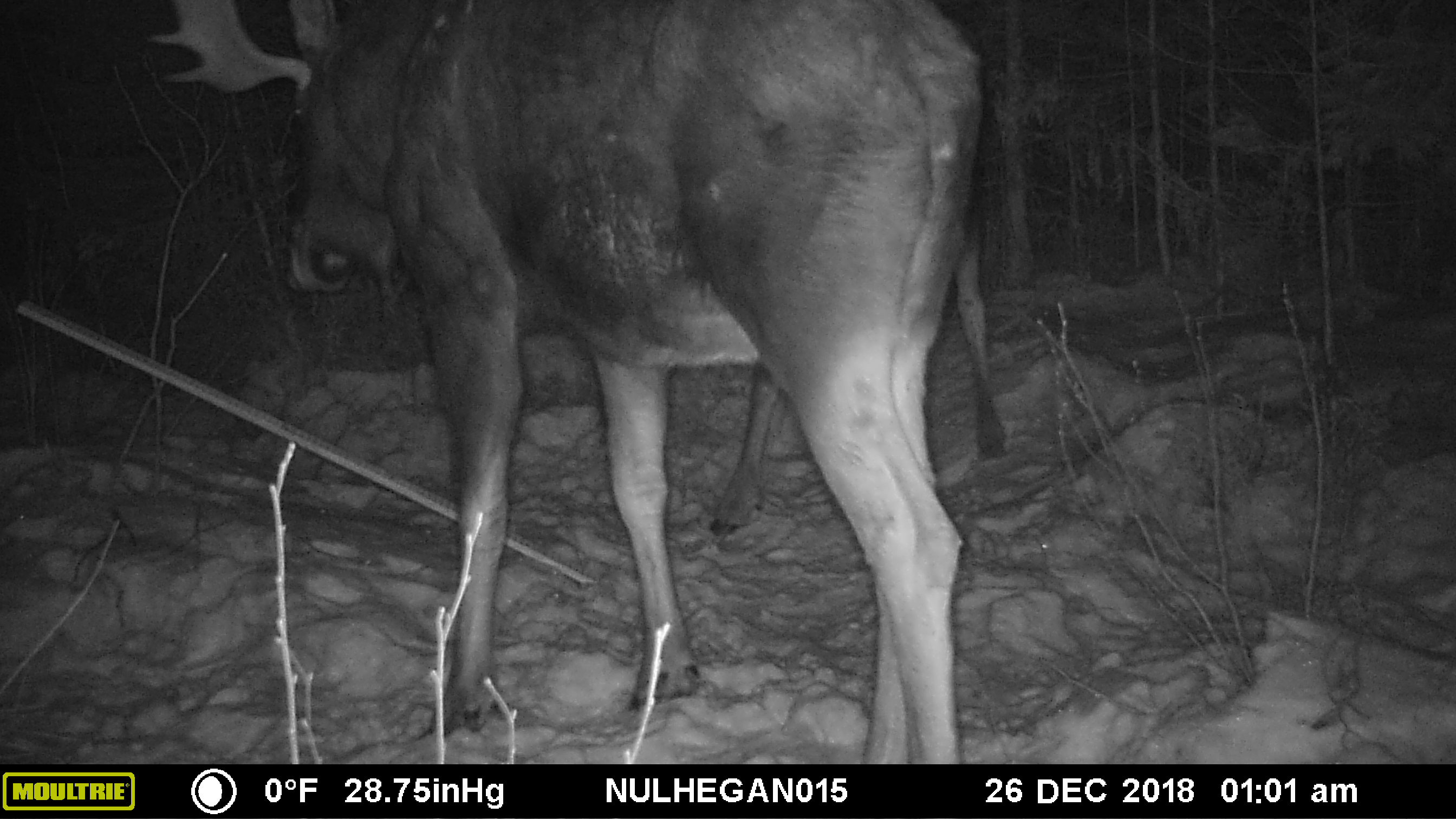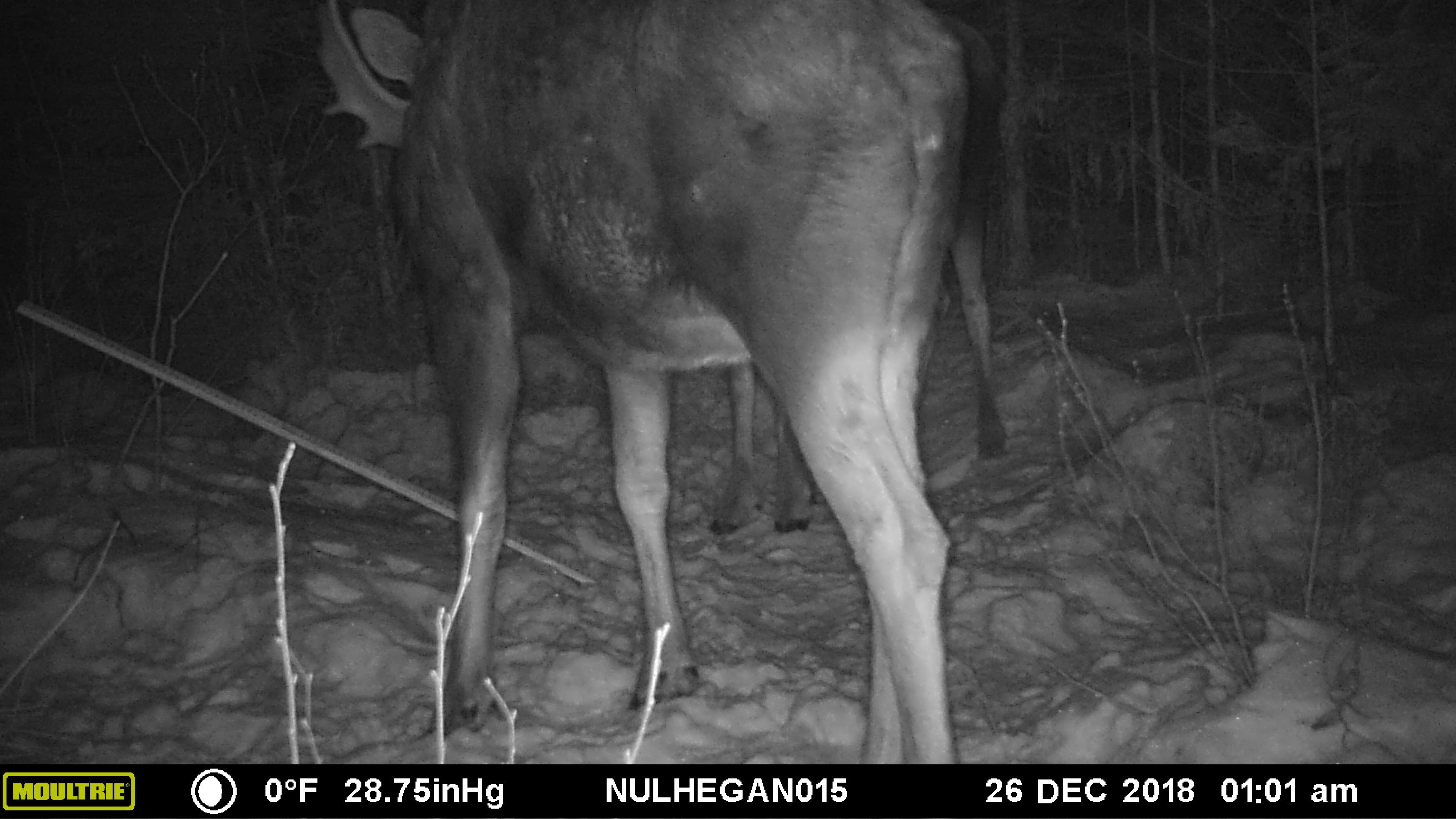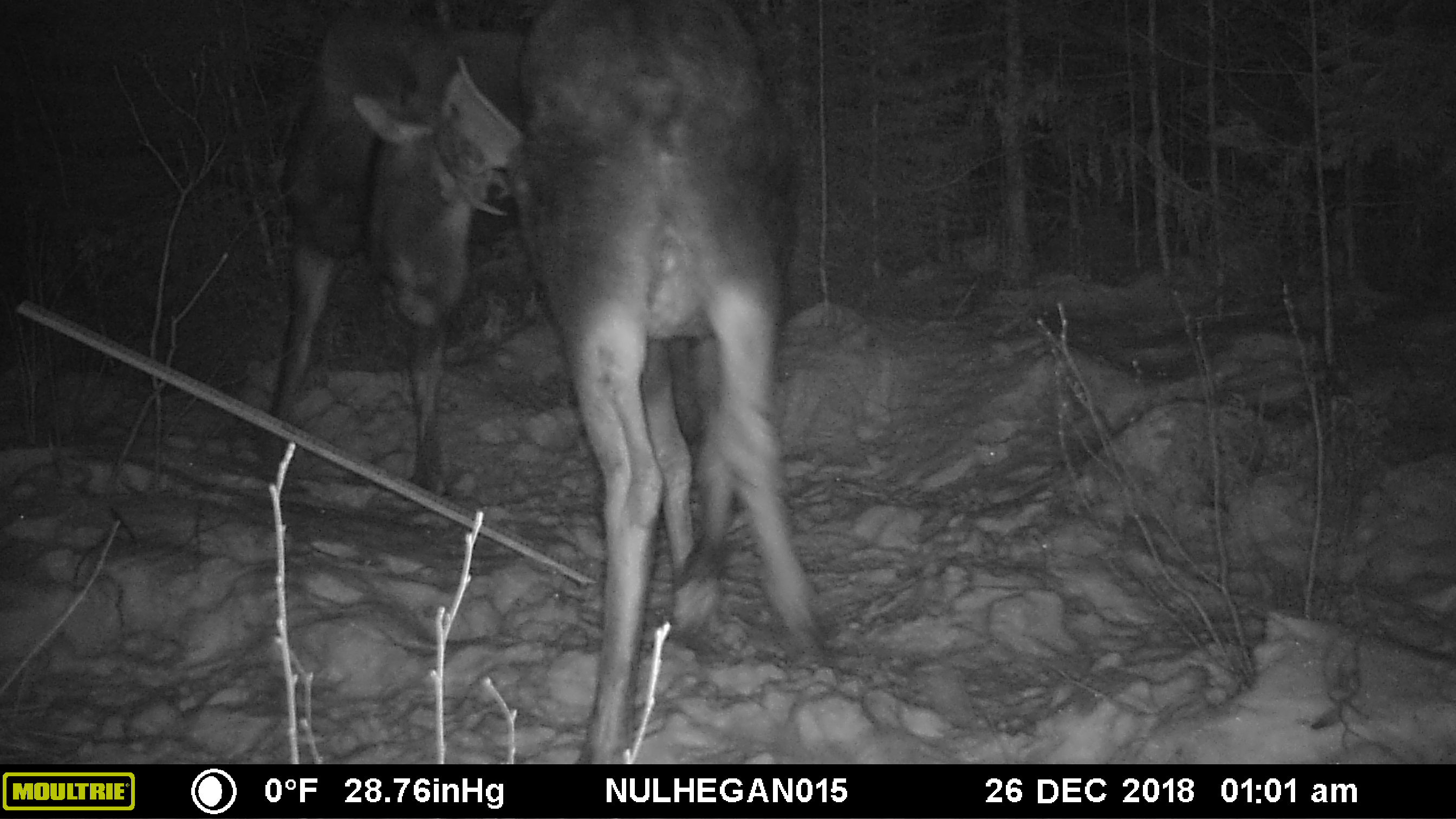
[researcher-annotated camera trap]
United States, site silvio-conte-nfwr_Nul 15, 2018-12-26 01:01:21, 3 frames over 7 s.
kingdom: Animalia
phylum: Chordata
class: Mammalia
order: Artiodactyla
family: Cervidae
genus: Alces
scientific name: Alces alces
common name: moose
Moose (Alces alces).